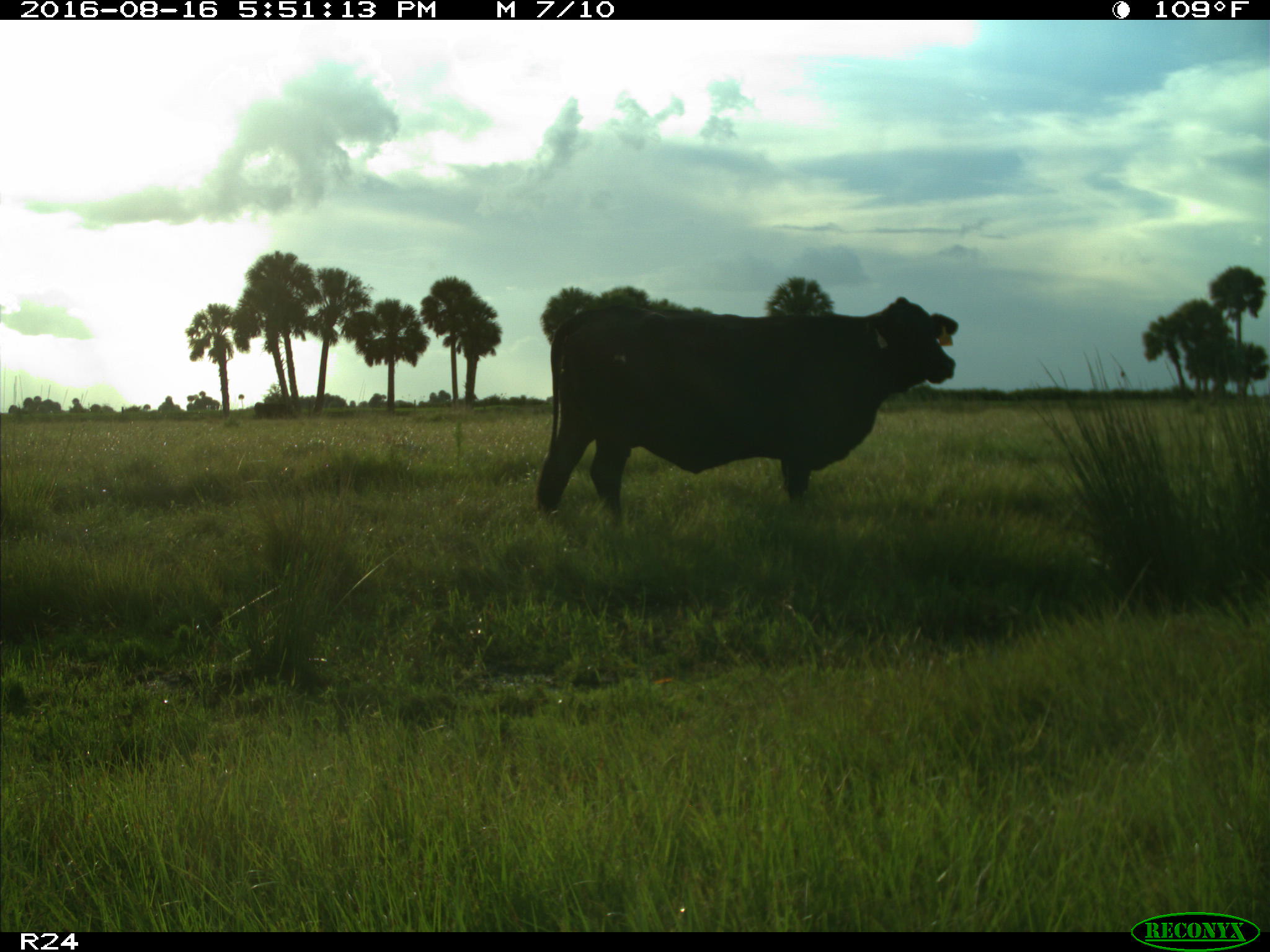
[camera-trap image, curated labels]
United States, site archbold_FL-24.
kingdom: Animalia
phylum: Chordata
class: Mammalia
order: Artiodactyla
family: Bovidae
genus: Bos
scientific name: Bos taurus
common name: domestic cow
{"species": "Bos taurus (domestic cow)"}